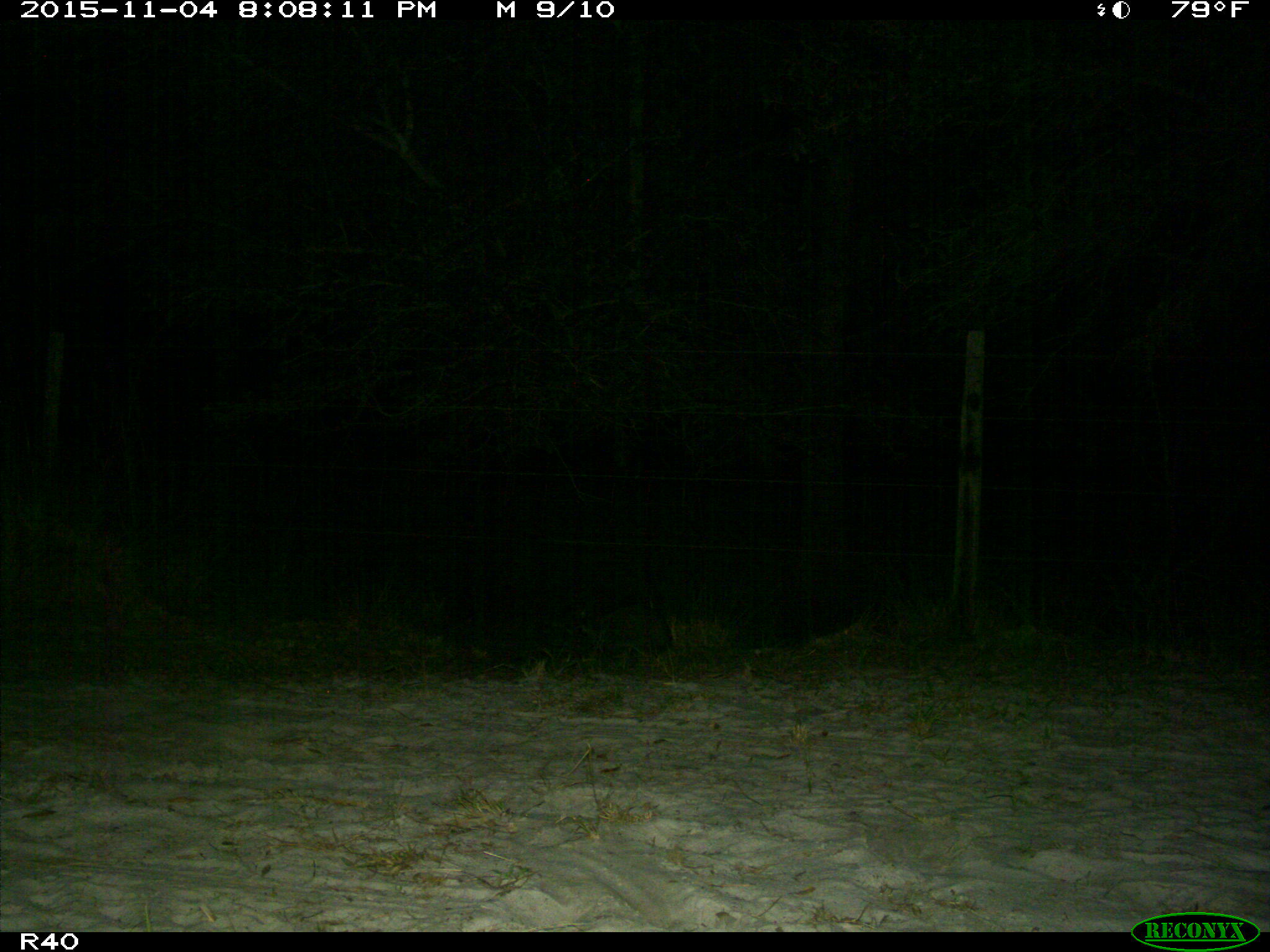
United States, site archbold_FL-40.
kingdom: Animalia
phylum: Chordata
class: Mammalia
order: Carnivora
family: Procyonidae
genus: Procyon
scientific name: Procyon lotor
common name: common raccoon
Procyon lotor (common raccoon).